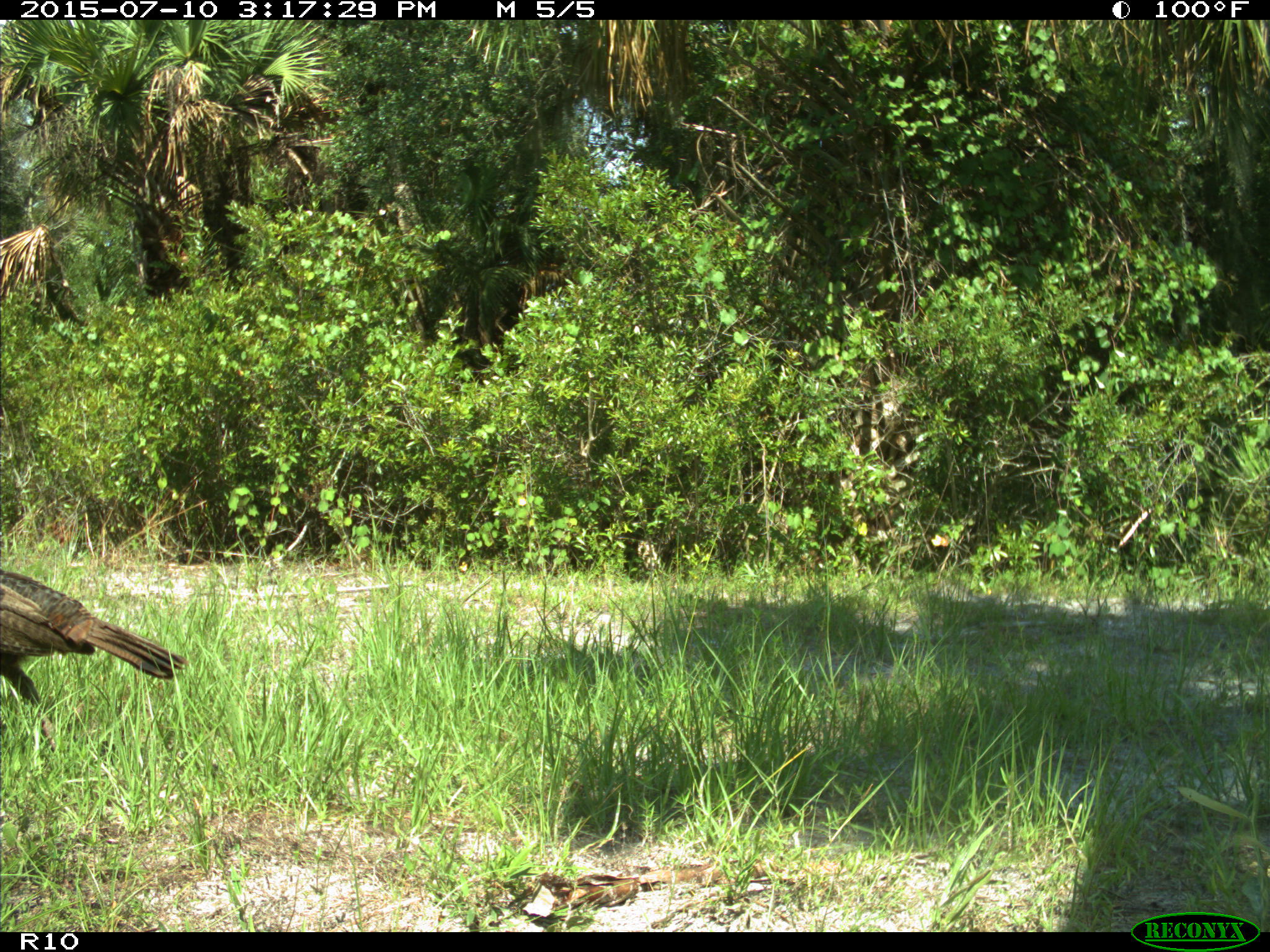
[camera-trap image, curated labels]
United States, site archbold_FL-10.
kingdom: Animalia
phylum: Chordata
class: Aves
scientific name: Aves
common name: birds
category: unidentified bird